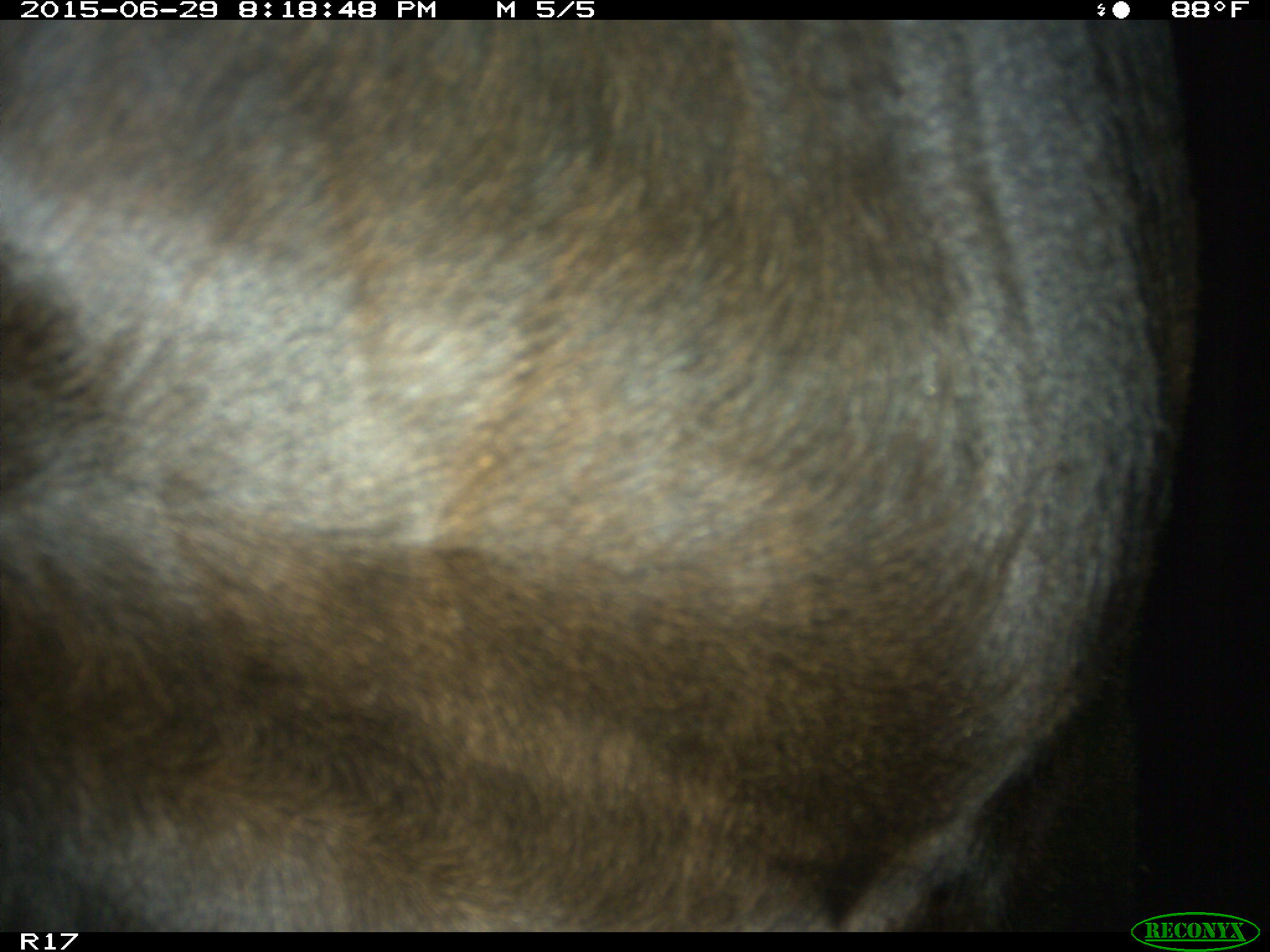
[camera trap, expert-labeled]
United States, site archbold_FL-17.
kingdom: Animalia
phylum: Chordata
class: Mammalia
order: Artiodactyla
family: Bovidae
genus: Bos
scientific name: Bos taurus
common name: domestic cow